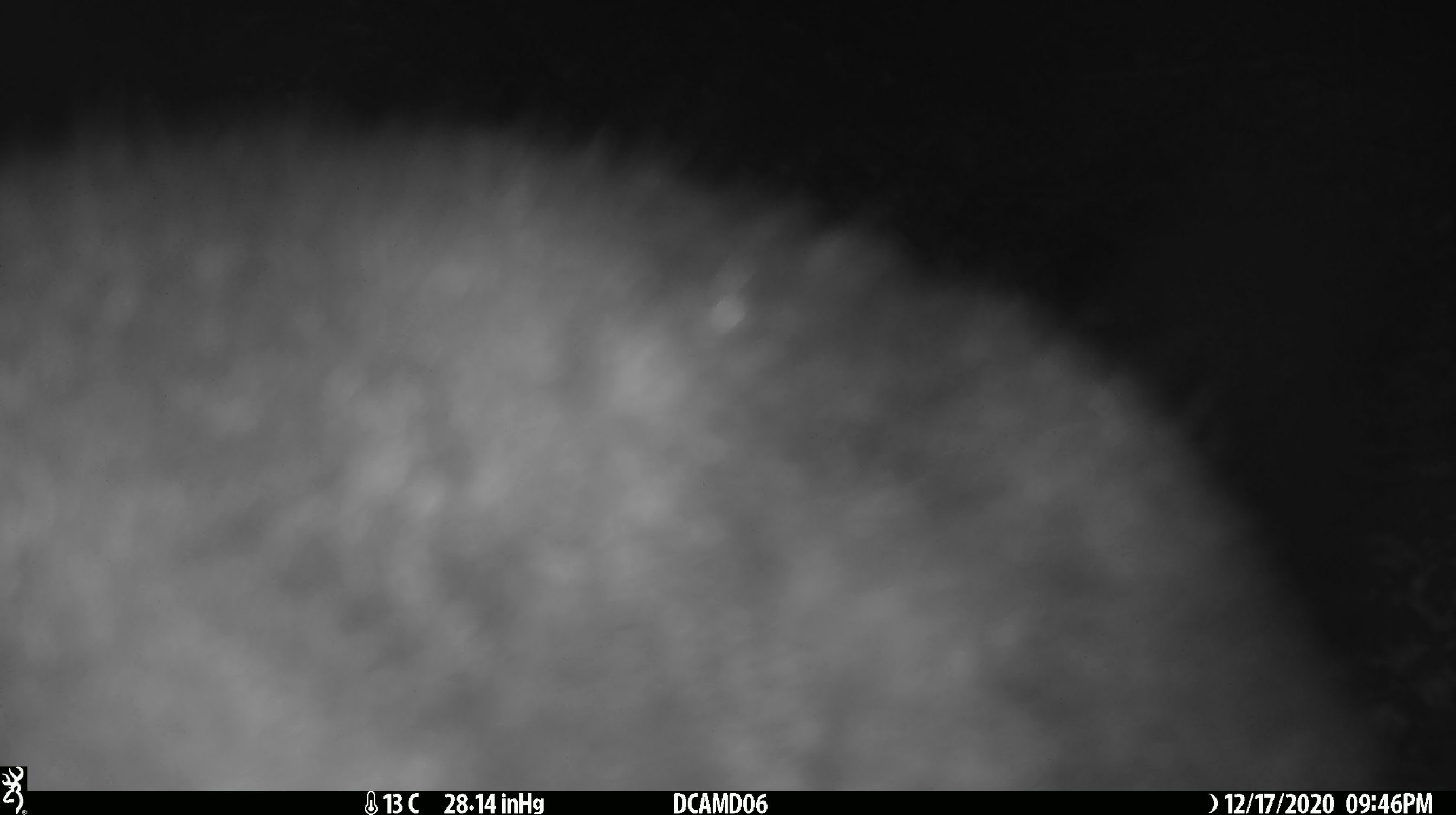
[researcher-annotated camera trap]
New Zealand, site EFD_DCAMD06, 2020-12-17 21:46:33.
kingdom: Animalia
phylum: Chordata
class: Mammalia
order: Diprotodontia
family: Phalangeridae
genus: Trichosurus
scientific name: Trichosurus vulpecula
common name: common brushtail possum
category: possum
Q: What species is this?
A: Possum (common brushtail possum) (Trichosurus vulpecula).